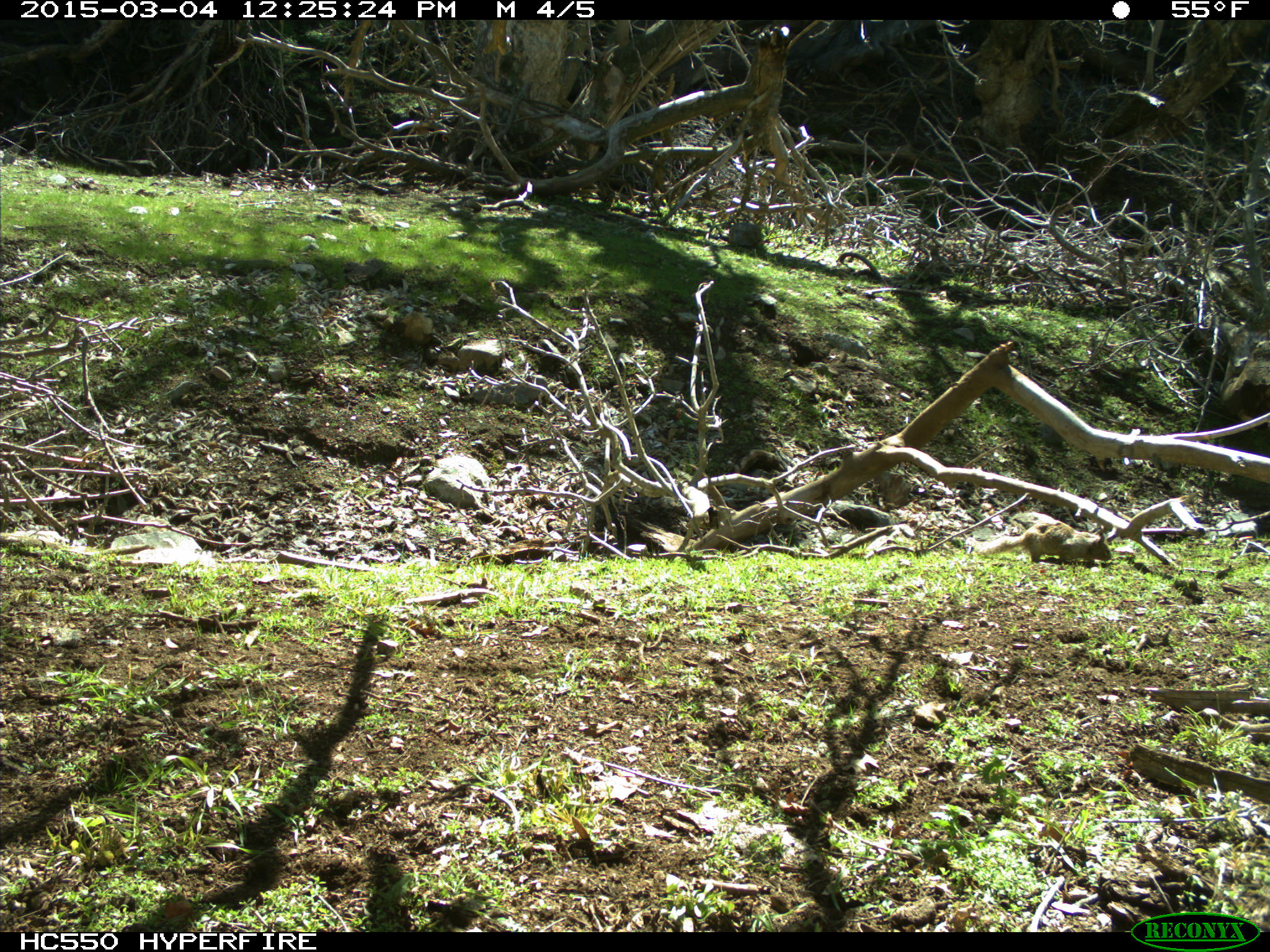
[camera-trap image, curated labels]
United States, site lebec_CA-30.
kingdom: Animalia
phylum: Chordata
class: Mammalia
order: Rodentia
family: Sciuridae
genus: Otospermophilus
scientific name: Otospermophilus beecheyi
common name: california ground squirrel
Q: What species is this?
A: Otospermophilus beecheyi (california ground squirrel).